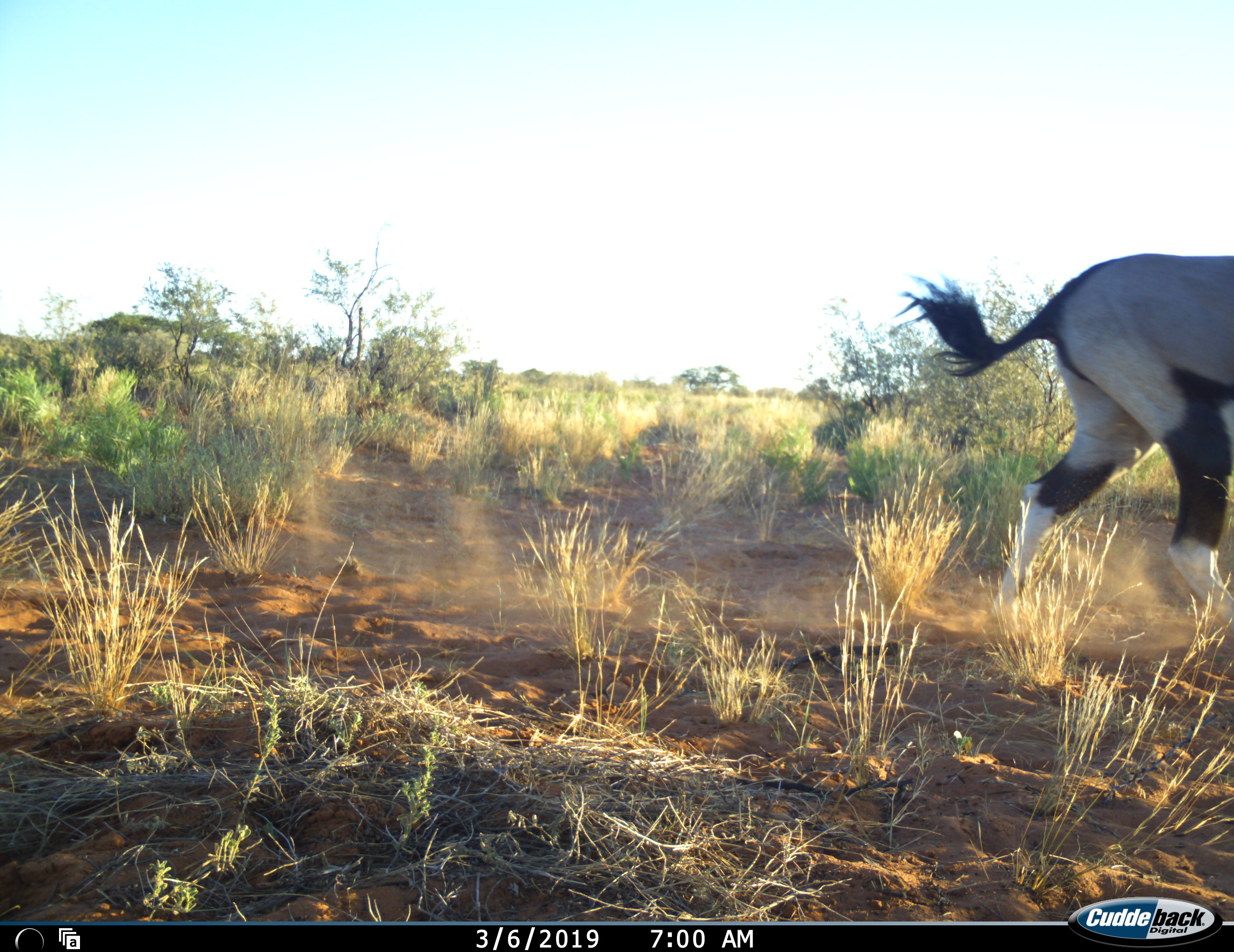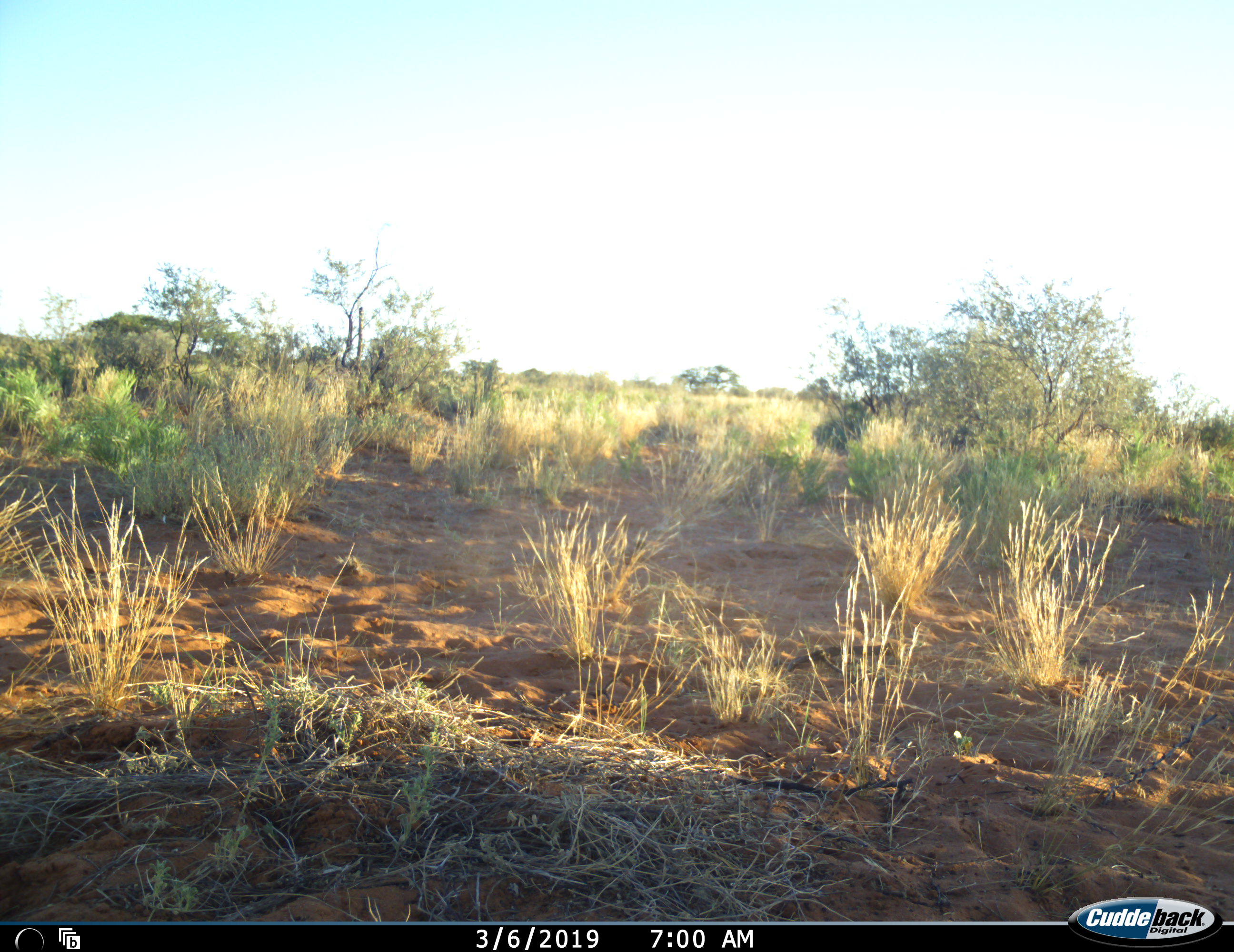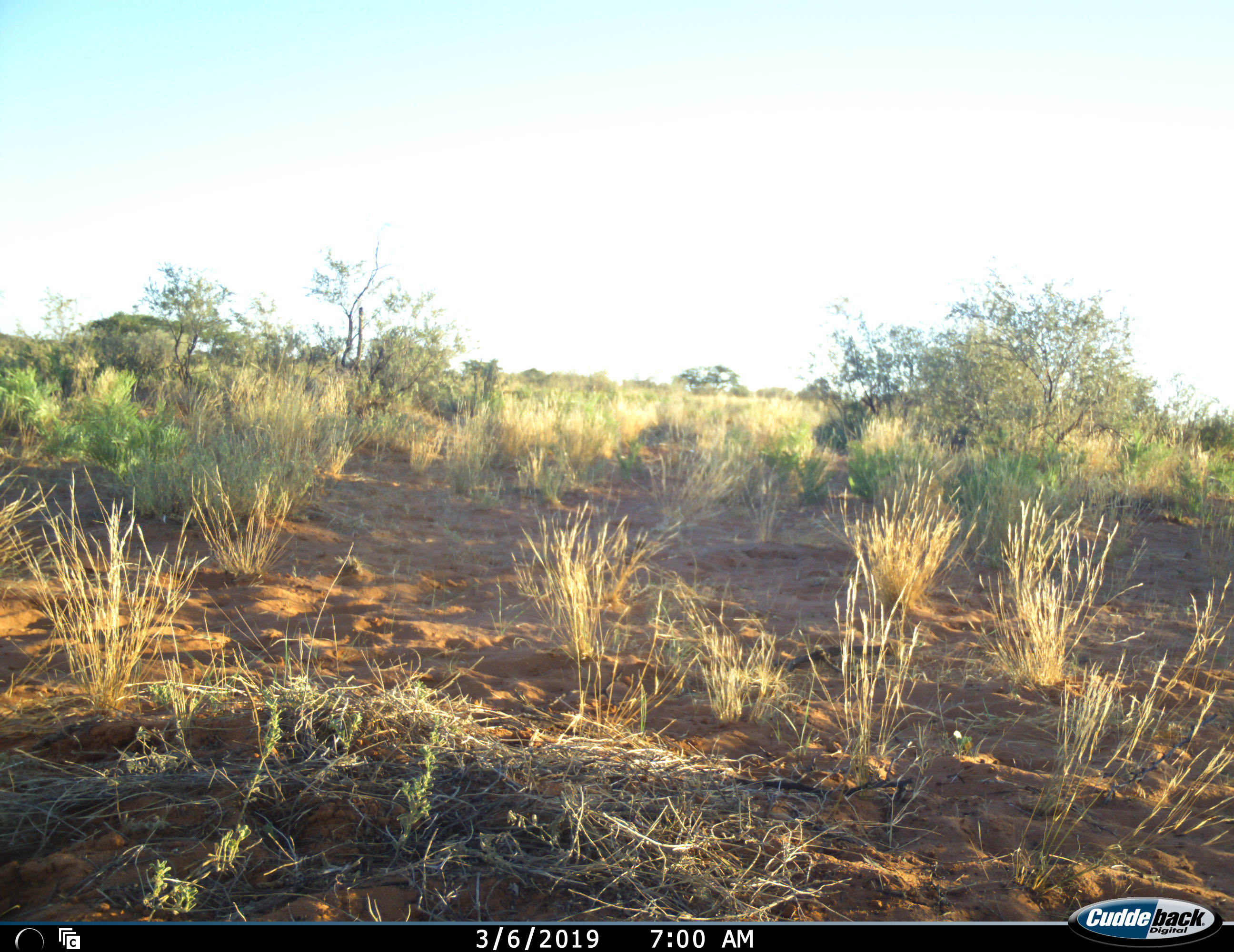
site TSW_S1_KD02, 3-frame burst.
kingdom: Animalia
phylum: Chordata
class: Mammalia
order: Artiodactyla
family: Bovidae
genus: Oryx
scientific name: Oryx gazella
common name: gemsbok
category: oryx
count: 1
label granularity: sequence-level